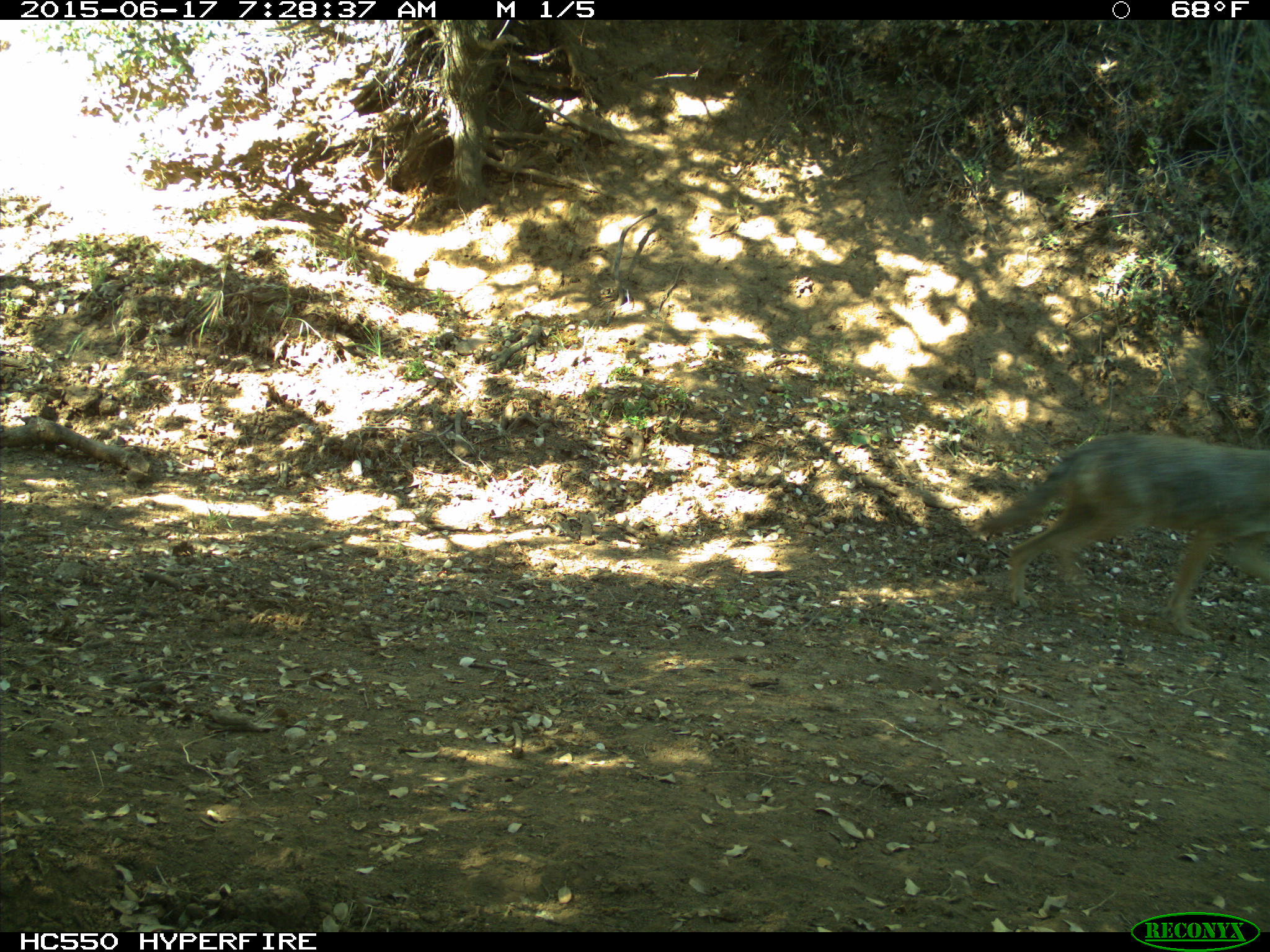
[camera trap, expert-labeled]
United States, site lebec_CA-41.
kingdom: Animalia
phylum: Chordata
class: Mammalia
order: Carnivora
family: Canidae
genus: Canis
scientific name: Canis latrans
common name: coyote